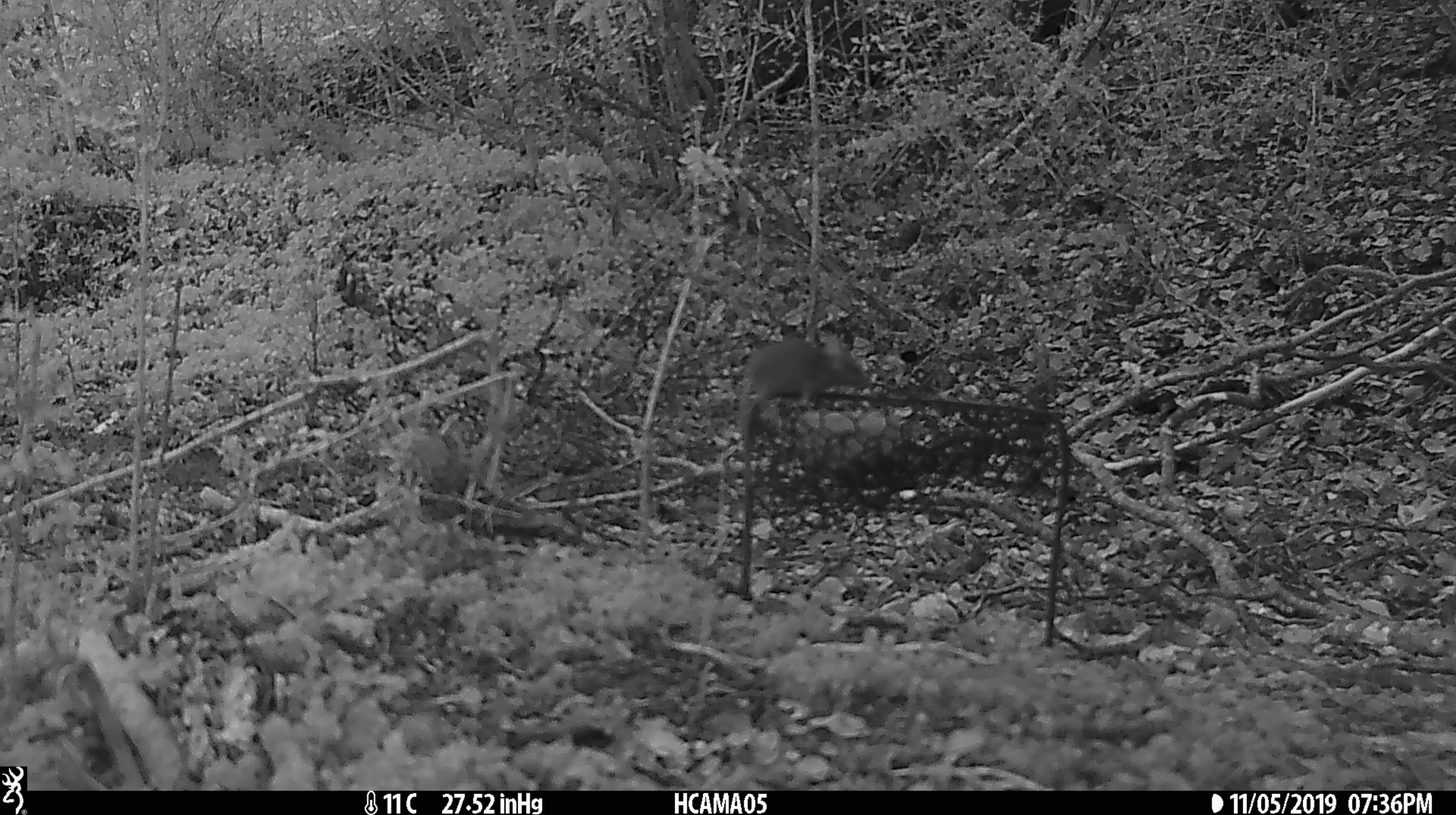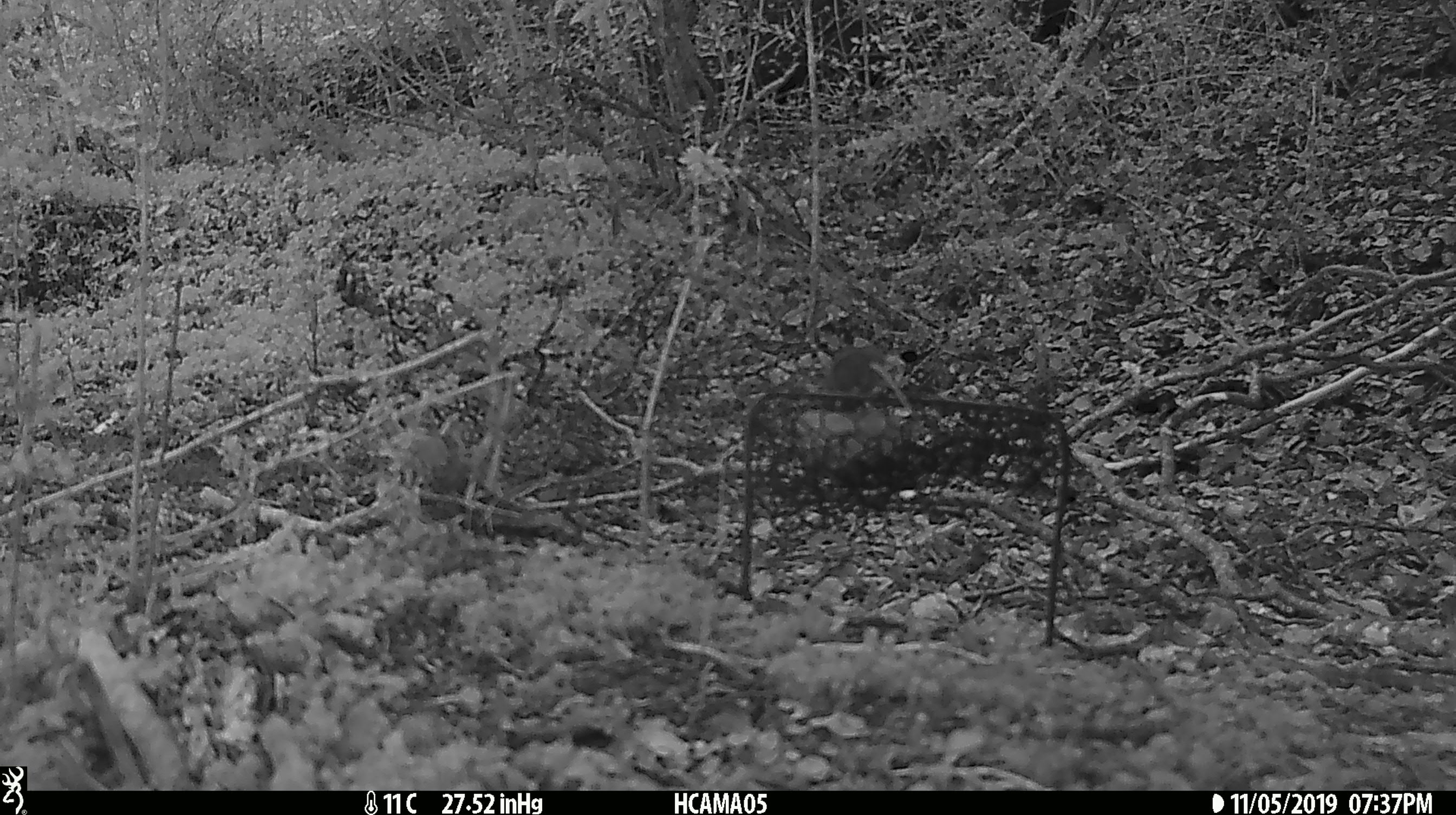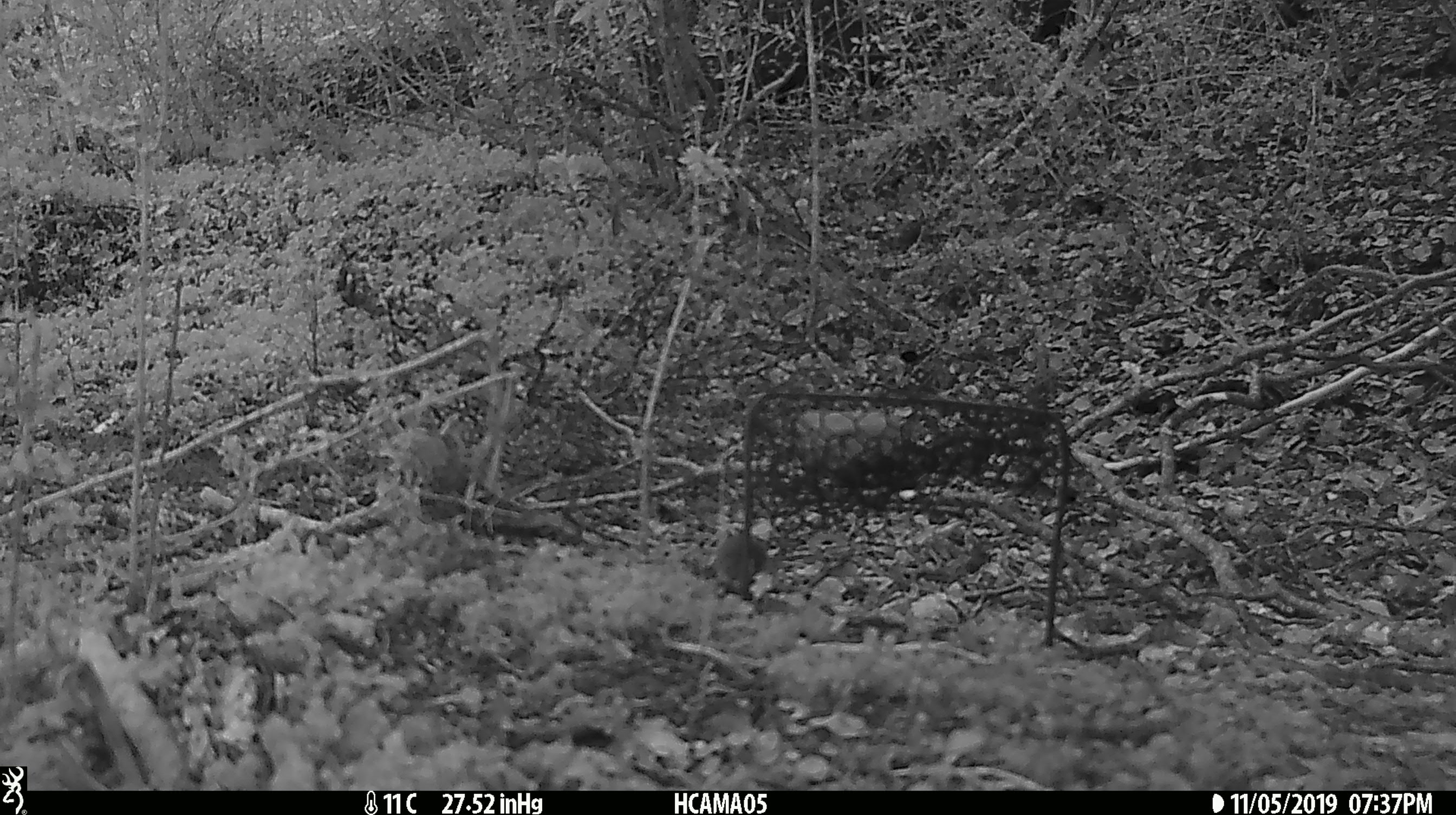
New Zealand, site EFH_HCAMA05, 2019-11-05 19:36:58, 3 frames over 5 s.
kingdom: Animalia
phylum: Chordata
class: Mammalia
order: Rodentia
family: Muridae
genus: Mus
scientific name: Mus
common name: mouse